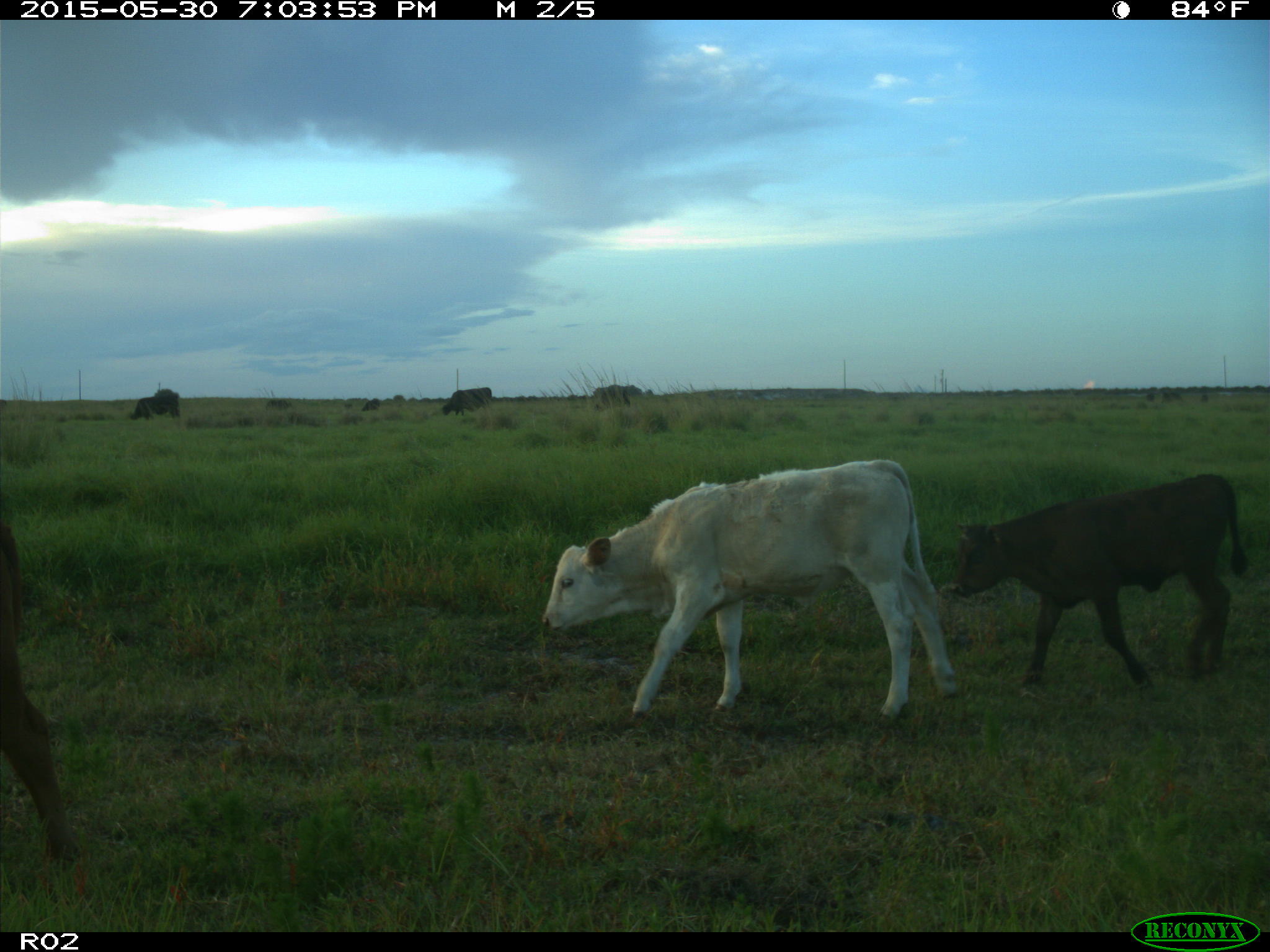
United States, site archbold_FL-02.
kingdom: Animalia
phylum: Chordata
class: Mammalia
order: Artiodactyla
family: Bovidae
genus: Bos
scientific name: Bos taurus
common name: domestic cow